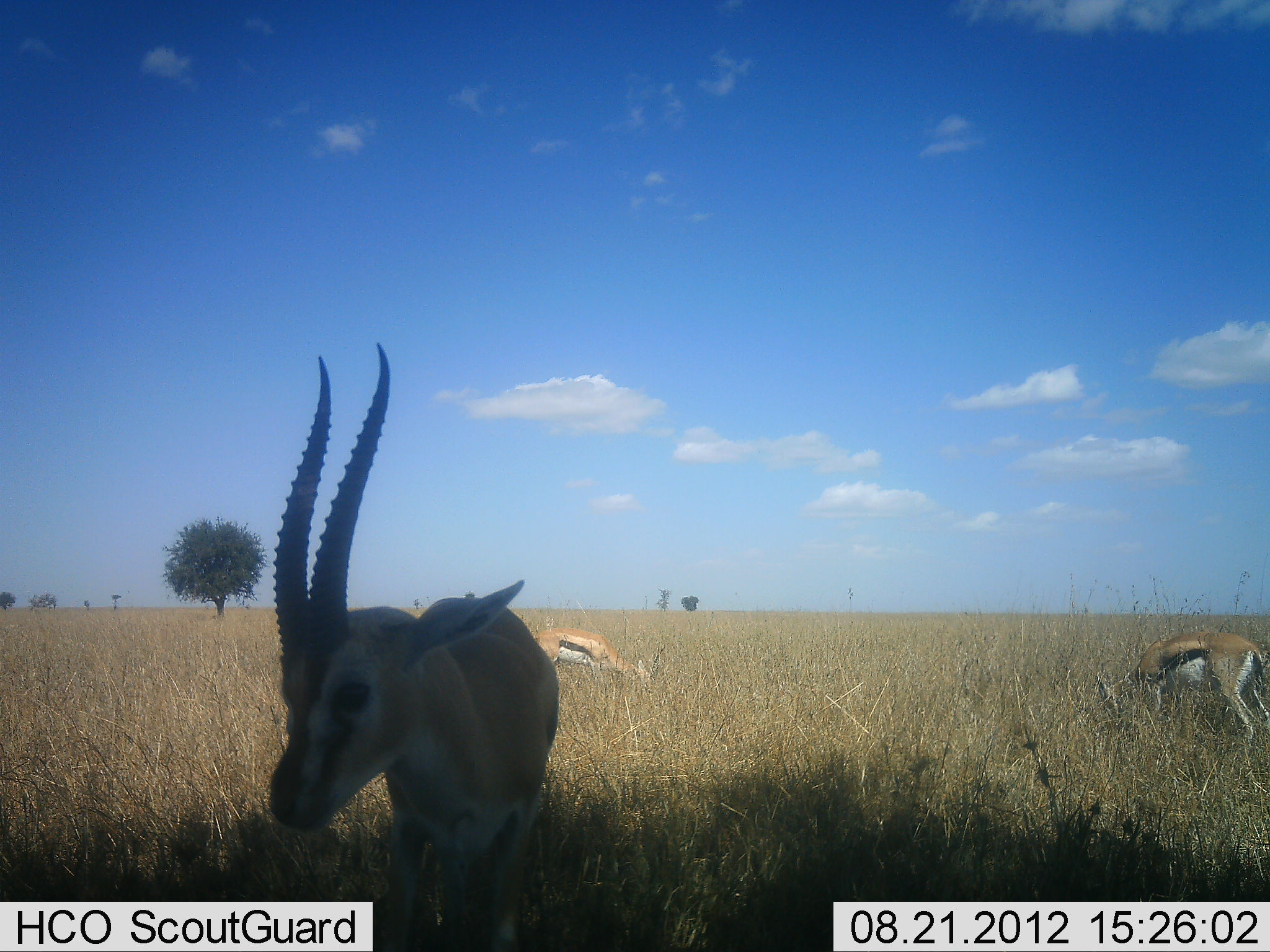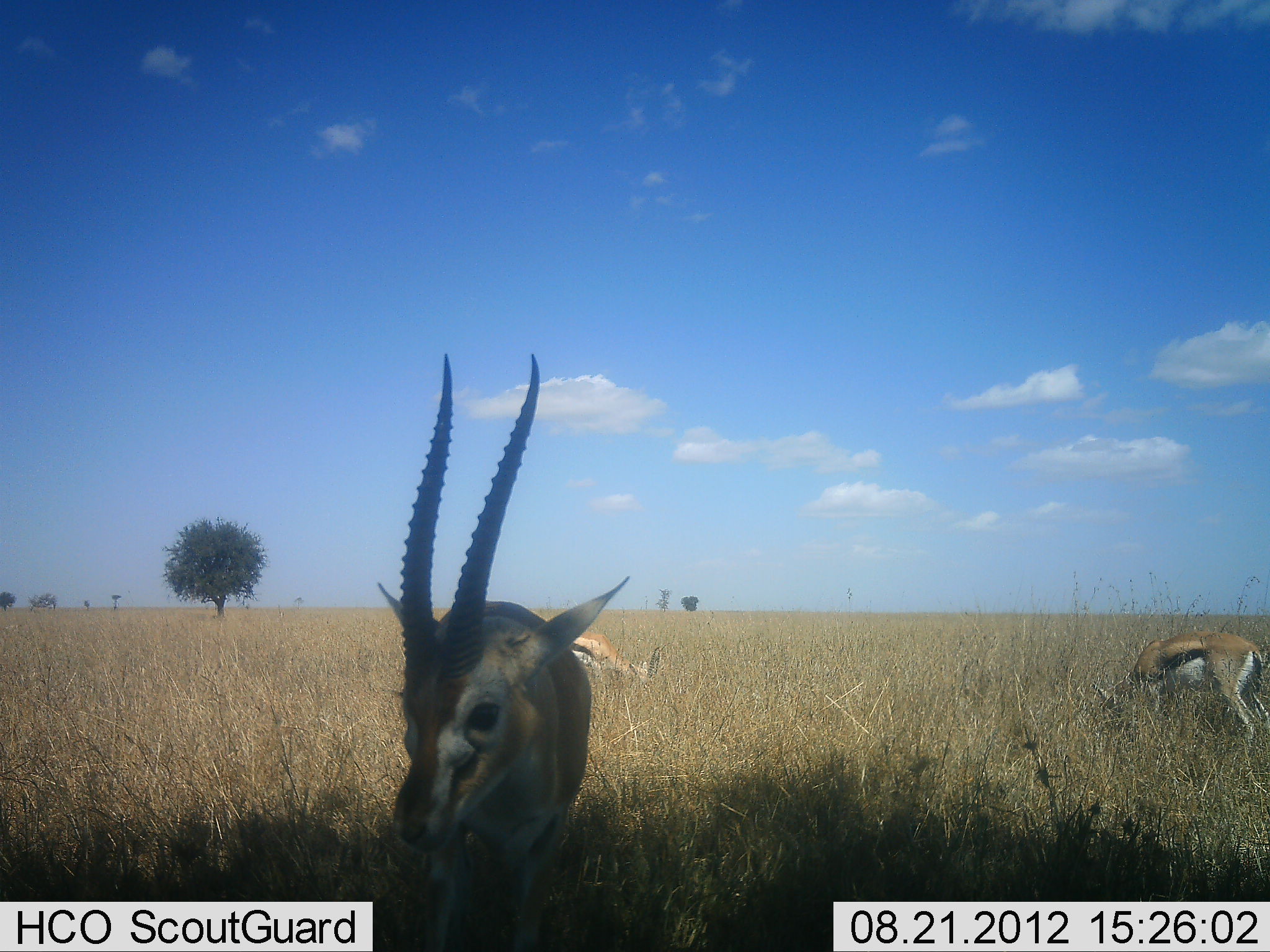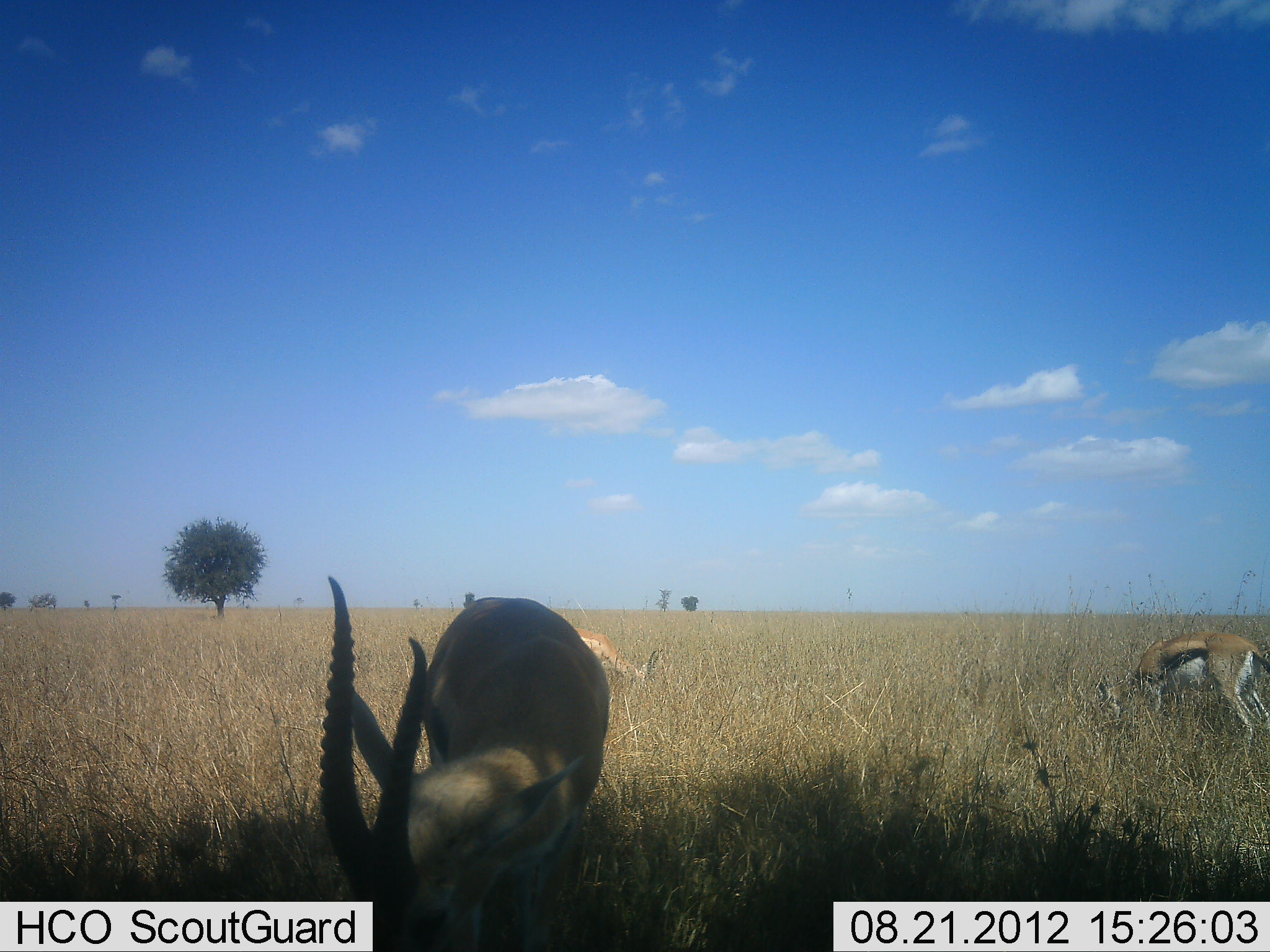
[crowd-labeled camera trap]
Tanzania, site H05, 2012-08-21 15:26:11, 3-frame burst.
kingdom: Animalia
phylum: Chordata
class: Mammalia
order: Artiodactyla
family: Bovidae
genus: Eudorcas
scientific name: Eudorcas thomsonii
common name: thomson's gazelle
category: gazellethomsons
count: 3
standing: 50%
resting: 0%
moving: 0%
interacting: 0%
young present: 0%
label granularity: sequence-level